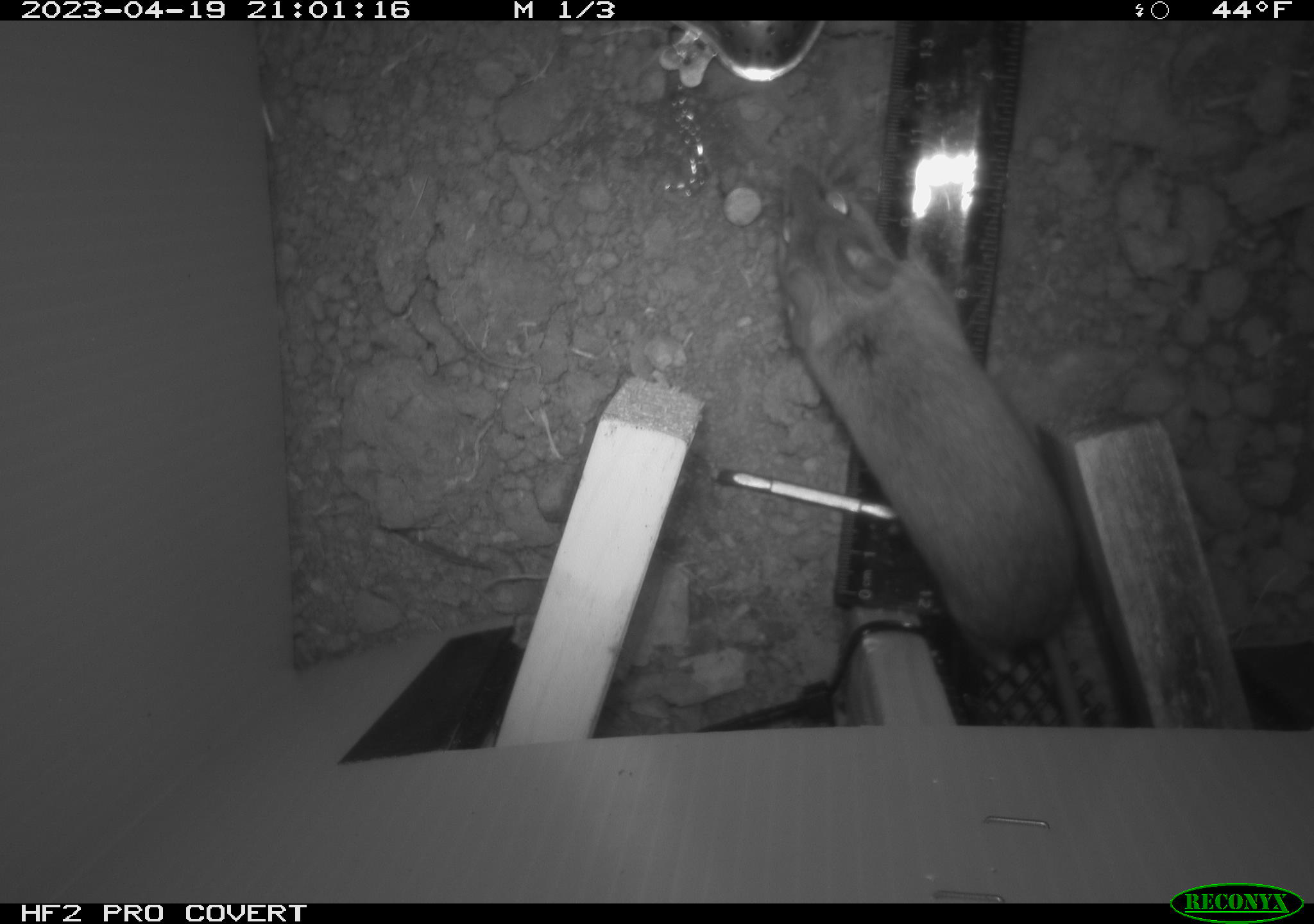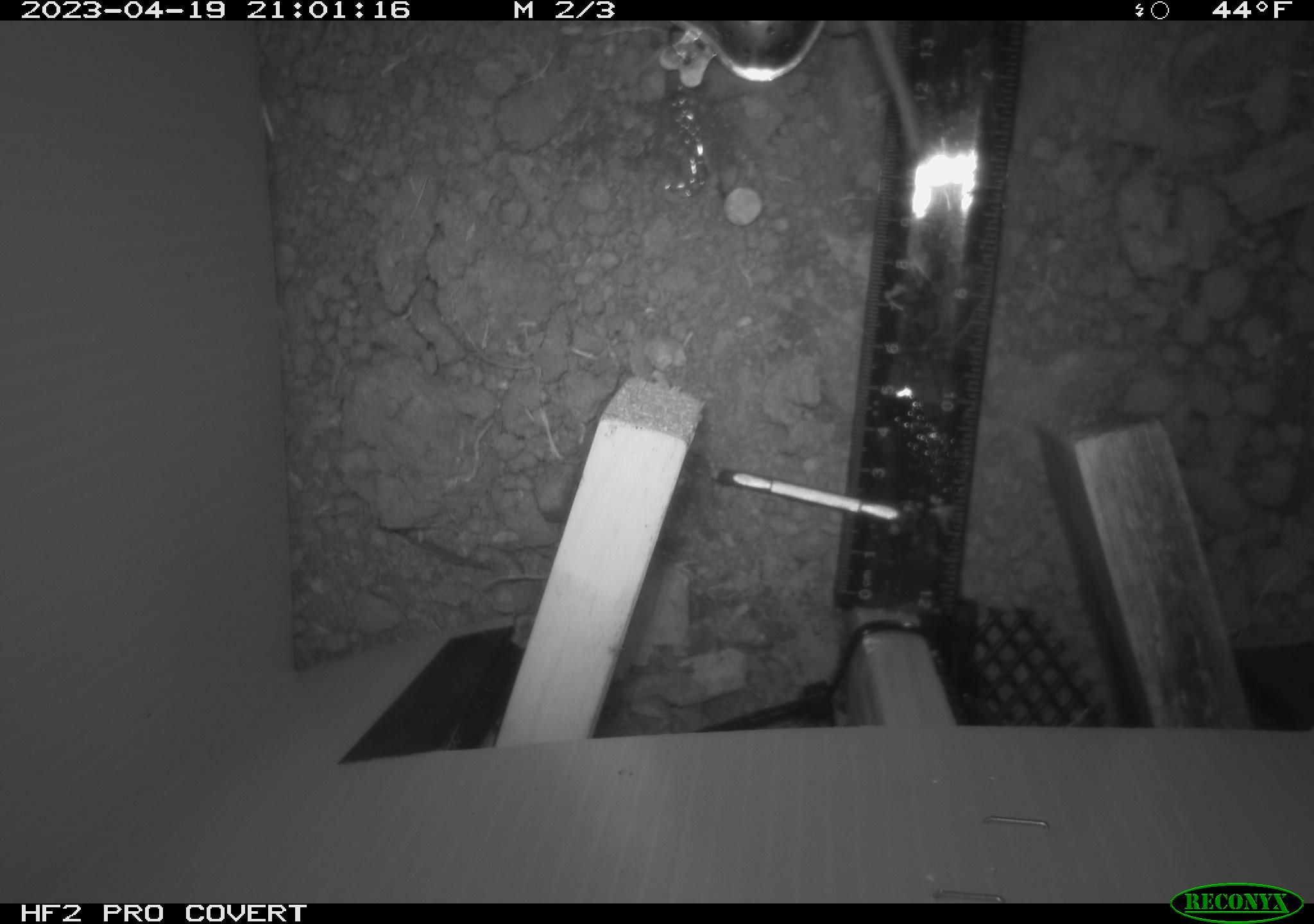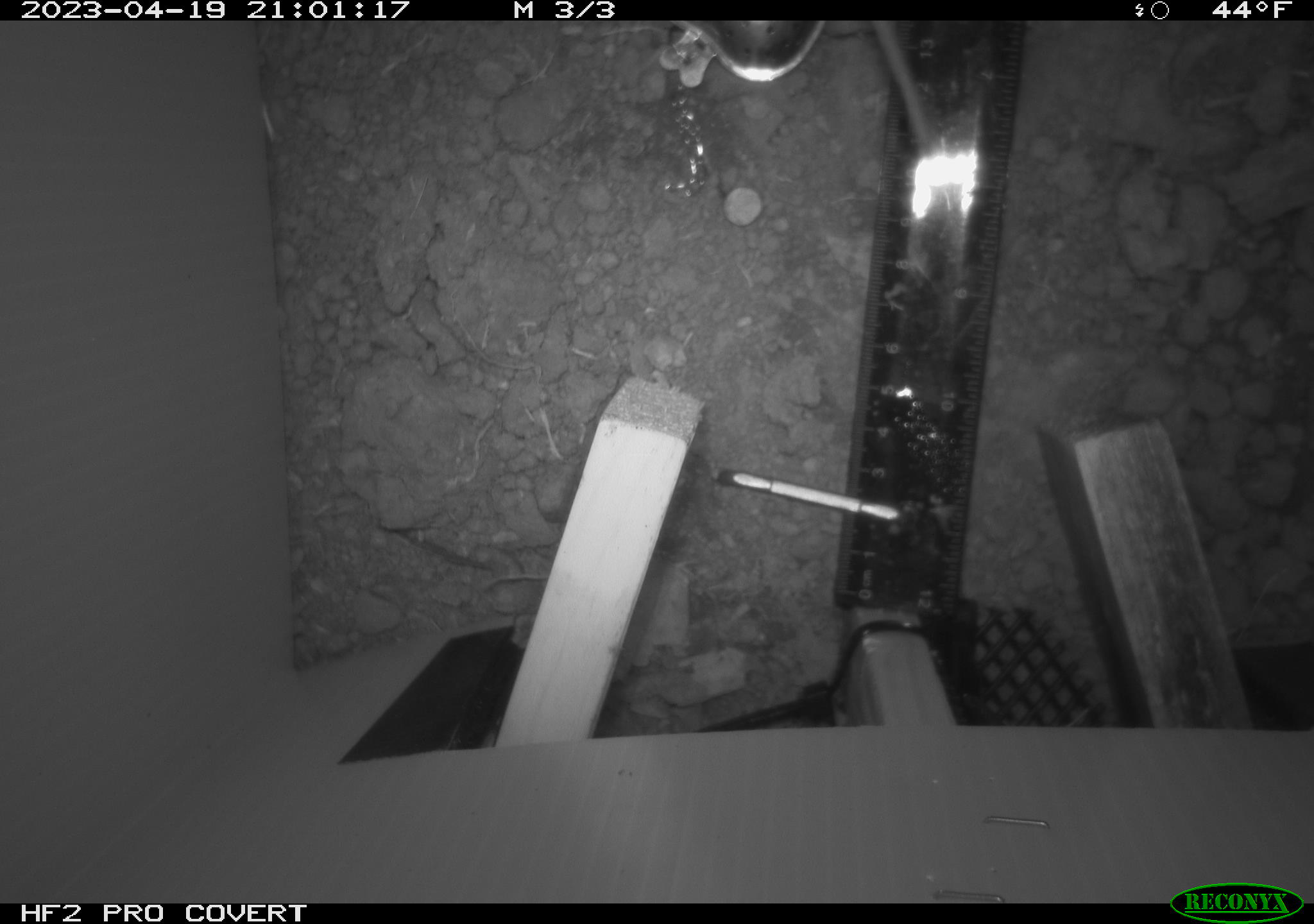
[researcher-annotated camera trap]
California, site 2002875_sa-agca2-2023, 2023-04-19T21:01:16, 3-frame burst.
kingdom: Animalia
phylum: Chordata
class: Mammalia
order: Rodentia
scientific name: Rodentia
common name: mouse species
Mouse species (Rodentia).